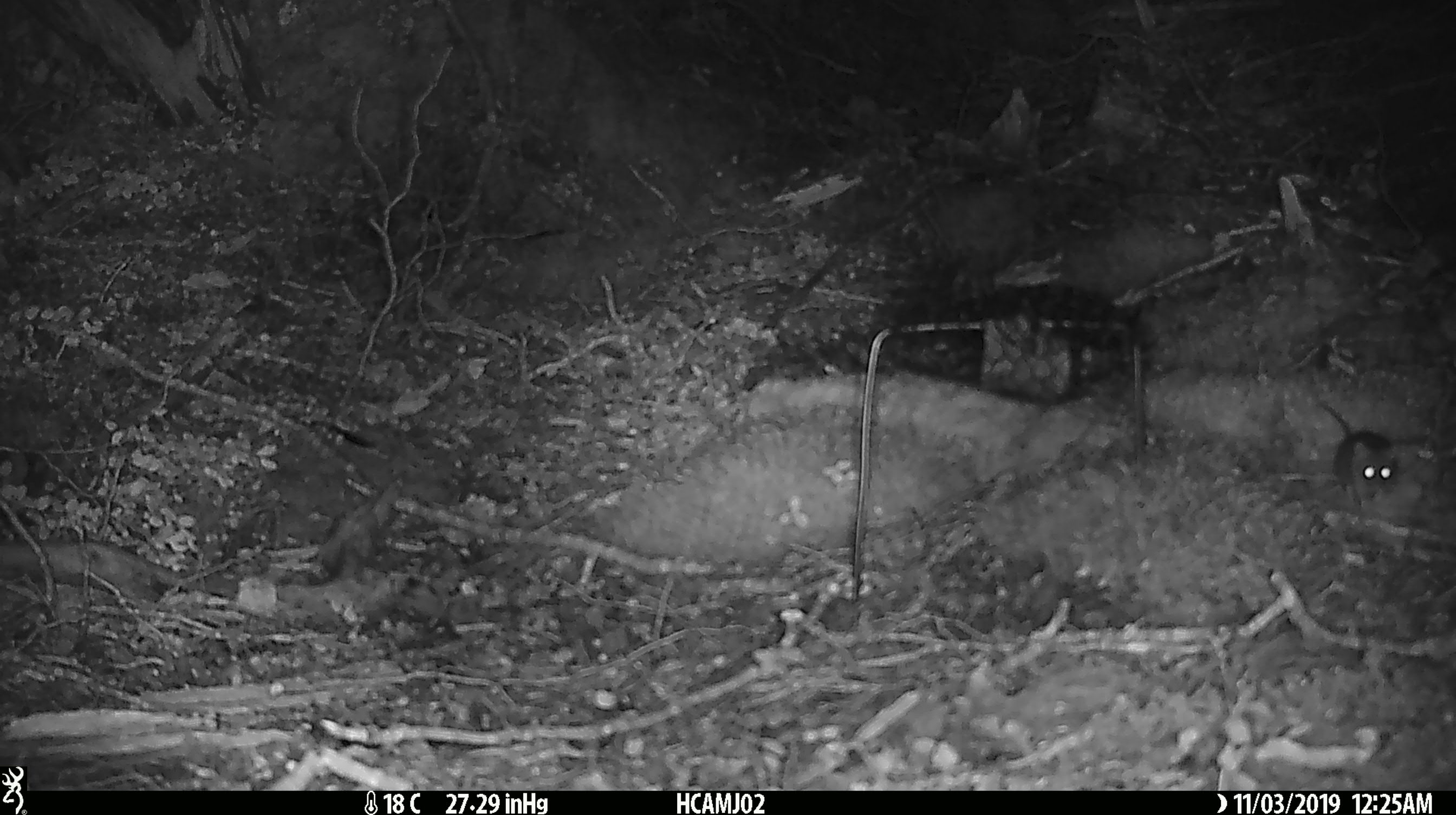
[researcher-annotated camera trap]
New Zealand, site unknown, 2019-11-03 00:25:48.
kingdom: Animalia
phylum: Chordata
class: Mammalia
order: Rodentia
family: Muridae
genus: Mus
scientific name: Mus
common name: mouse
Mouse (Mus).